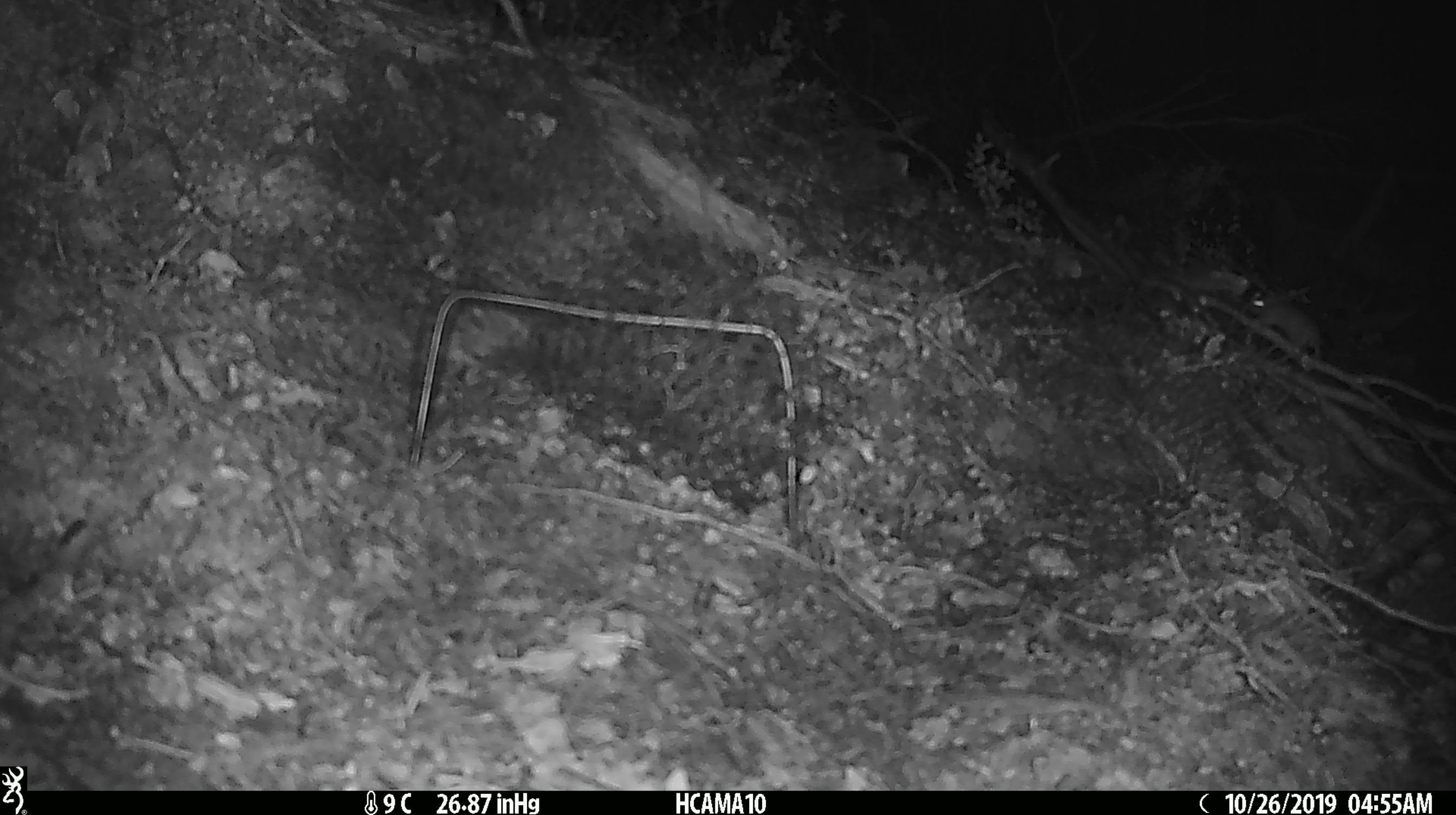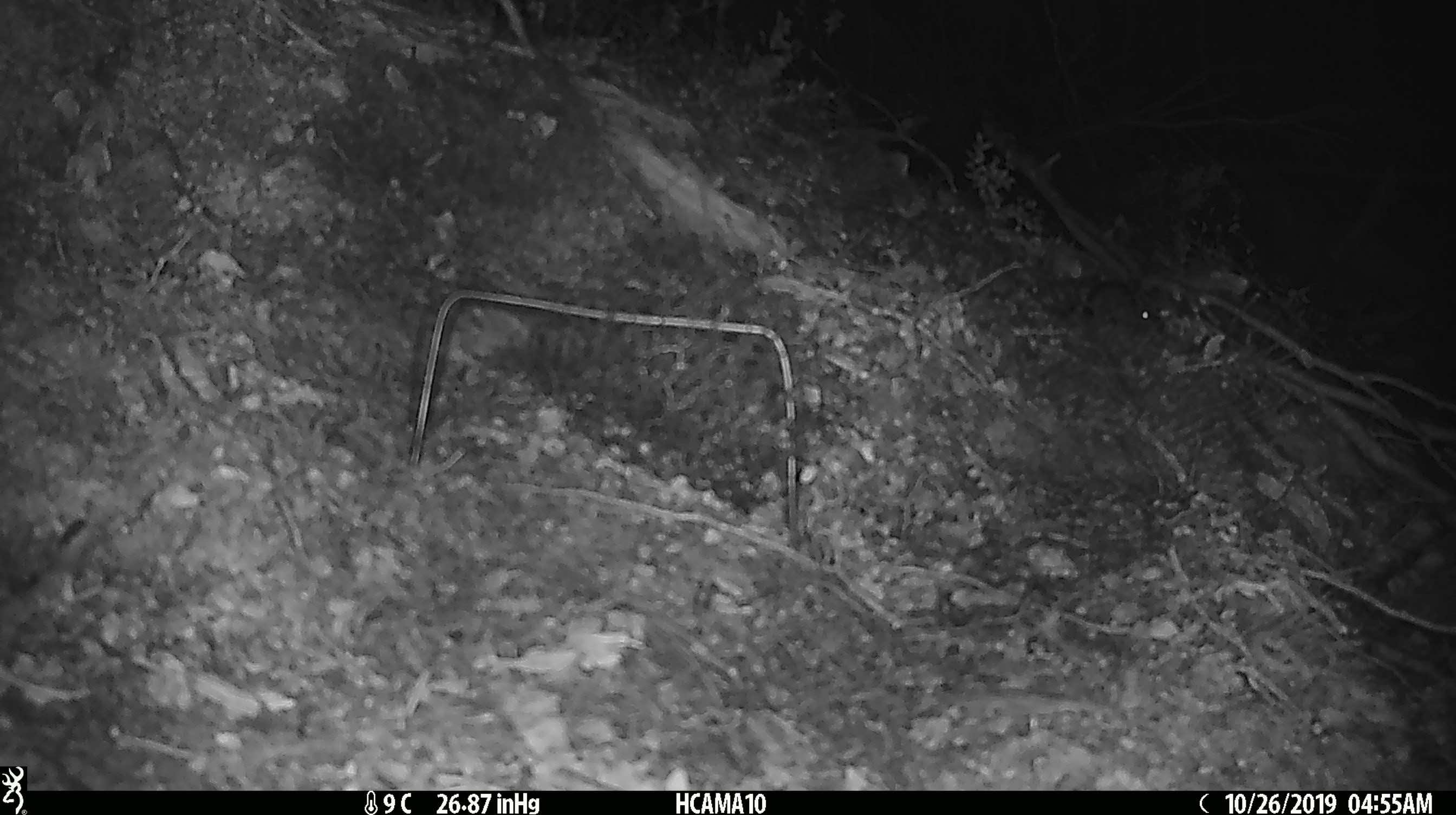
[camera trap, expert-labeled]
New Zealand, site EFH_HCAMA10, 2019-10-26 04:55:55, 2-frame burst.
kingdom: Animalia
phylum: Chordata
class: Mammalia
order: Rodentia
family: Muridae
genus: Mus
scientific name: Mus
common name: mouse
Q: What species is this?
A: Mouse (Mus).